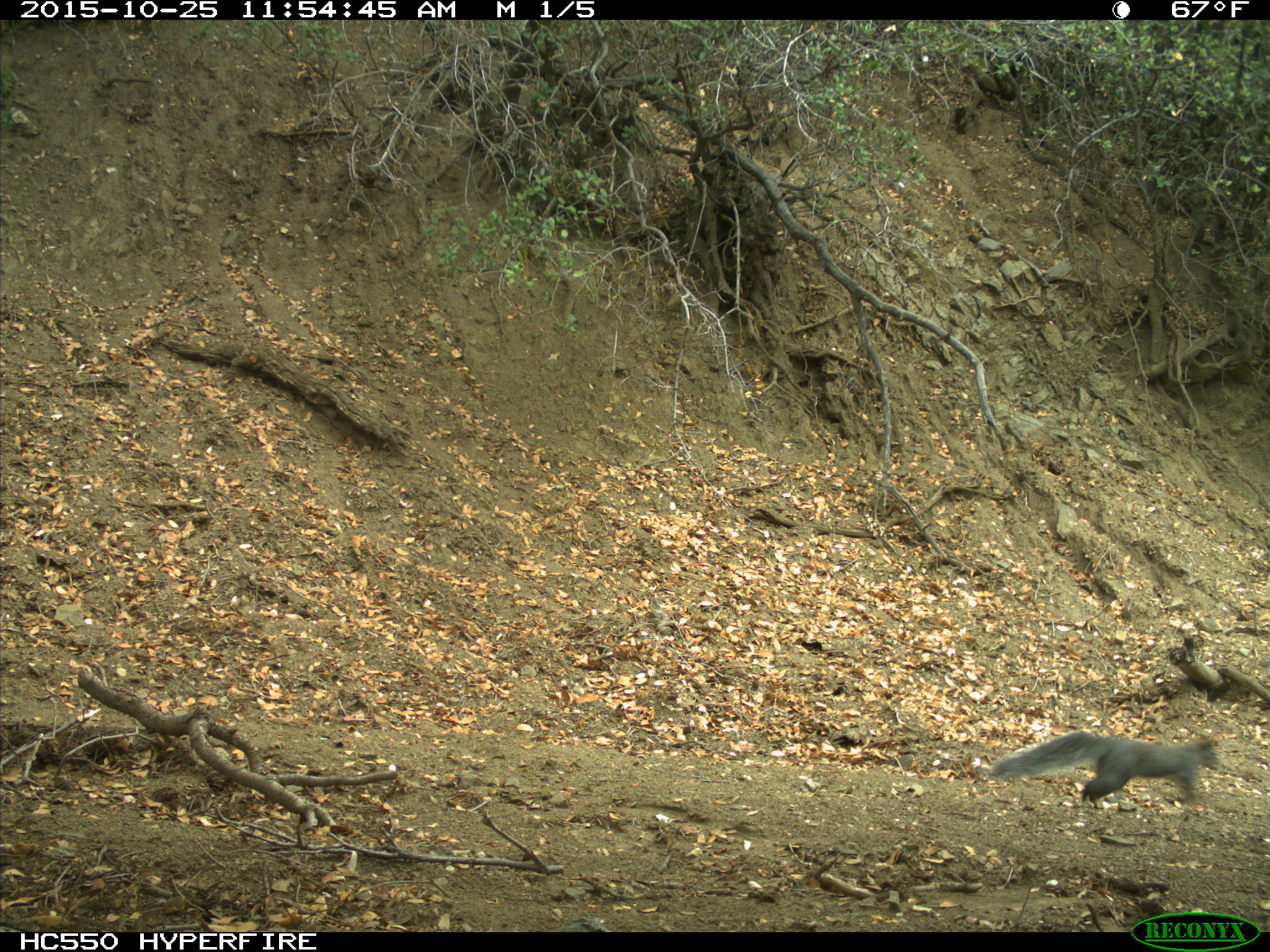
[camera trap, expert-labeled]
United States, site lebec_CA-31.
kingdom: Animalia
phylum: Chordata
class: Mammalia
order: Rodentia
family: Sciuridae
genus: Sciurus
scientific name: Sciurus carolinensis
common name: eastern gray squirrel